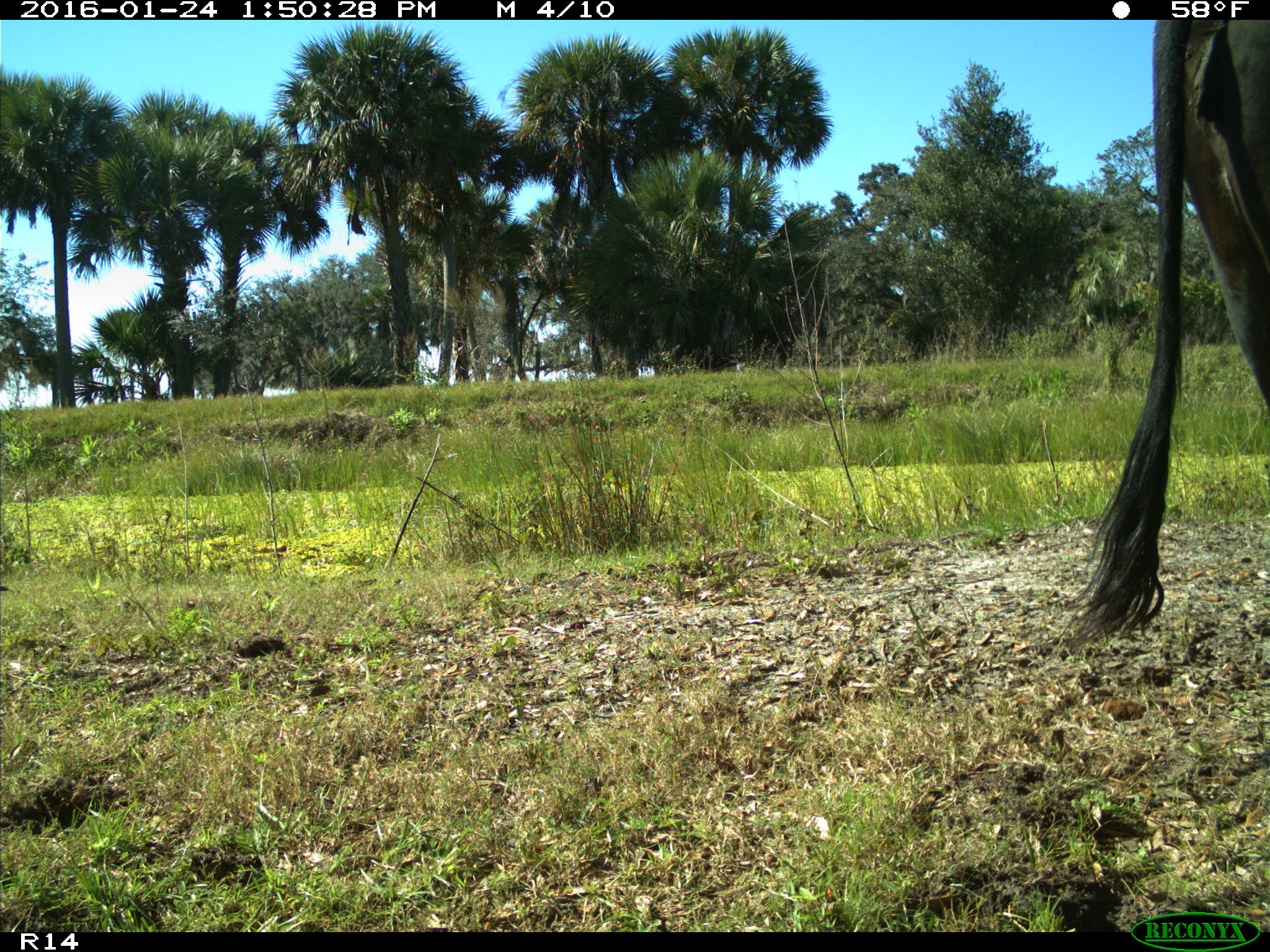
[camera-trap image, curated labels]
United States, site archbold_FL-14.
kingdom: Animalia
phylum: Chordata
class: Mammalia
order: Artiodactyla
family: Bovidae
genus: Bos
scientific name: Bos taurus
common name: domestic cow